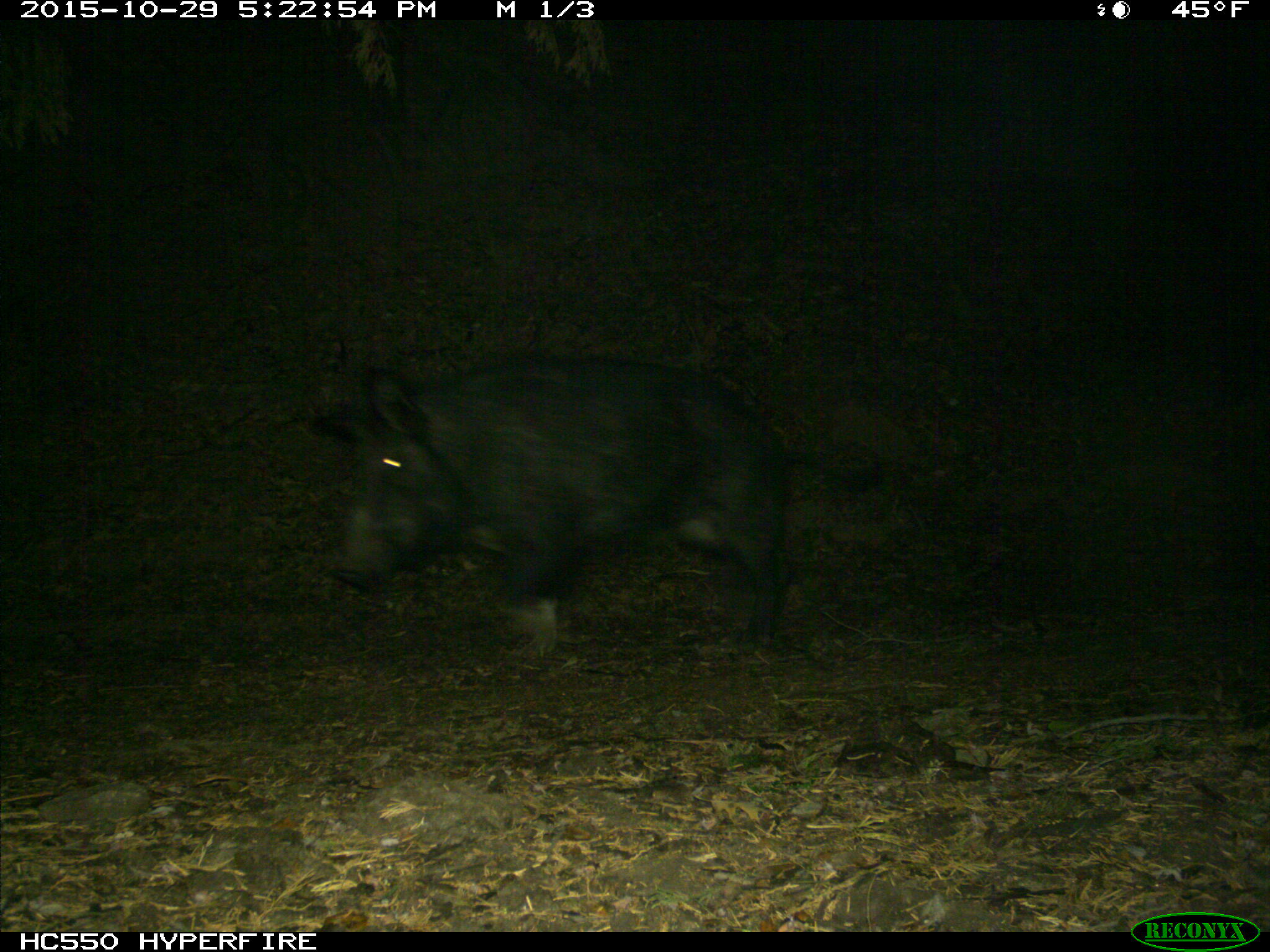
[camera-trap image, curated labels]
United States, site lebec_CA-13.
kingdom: Animalia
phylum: Chordata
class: Mammalia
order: Artiodactyla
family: Suidae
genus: Sus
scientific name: Sus scrofa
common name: wild boar